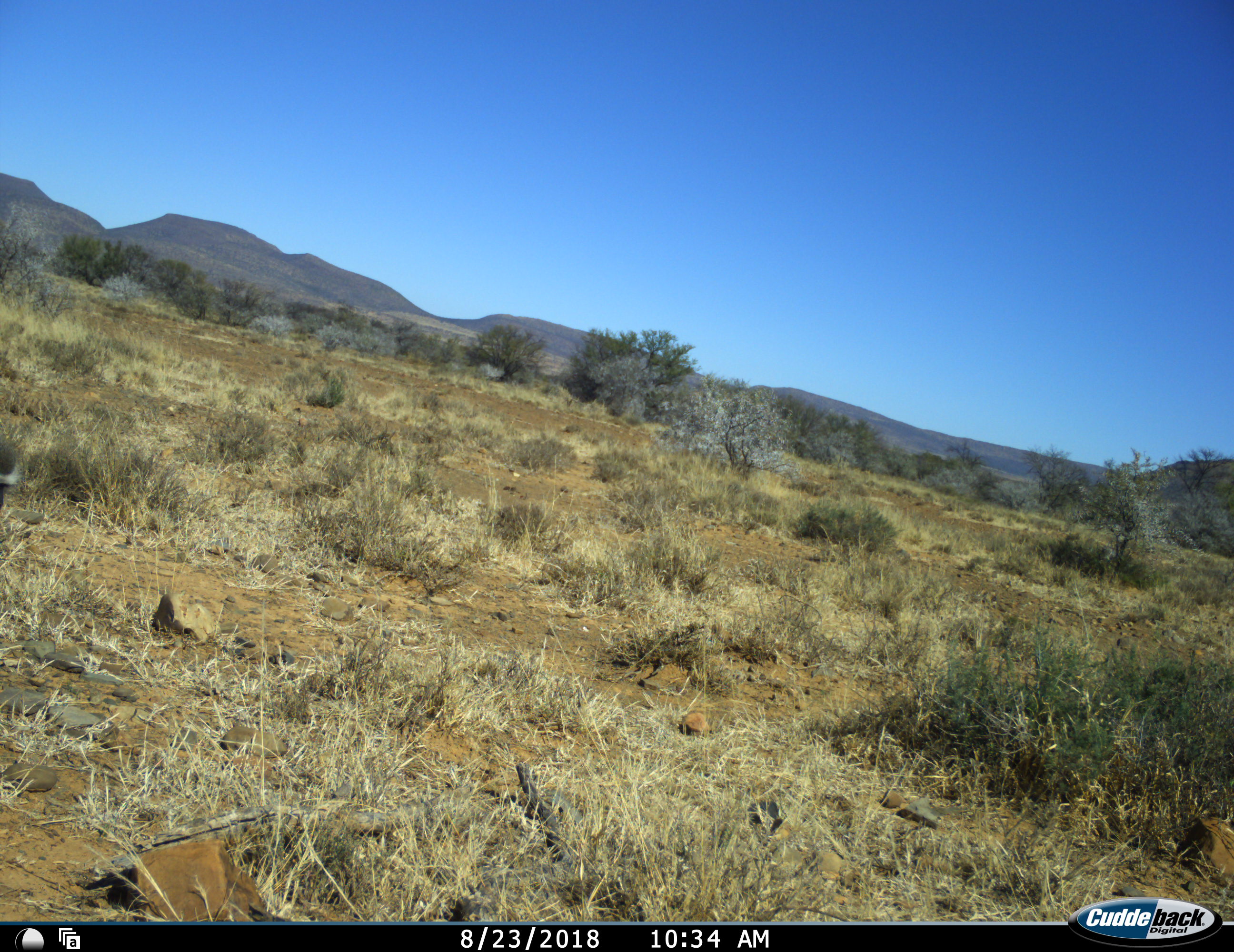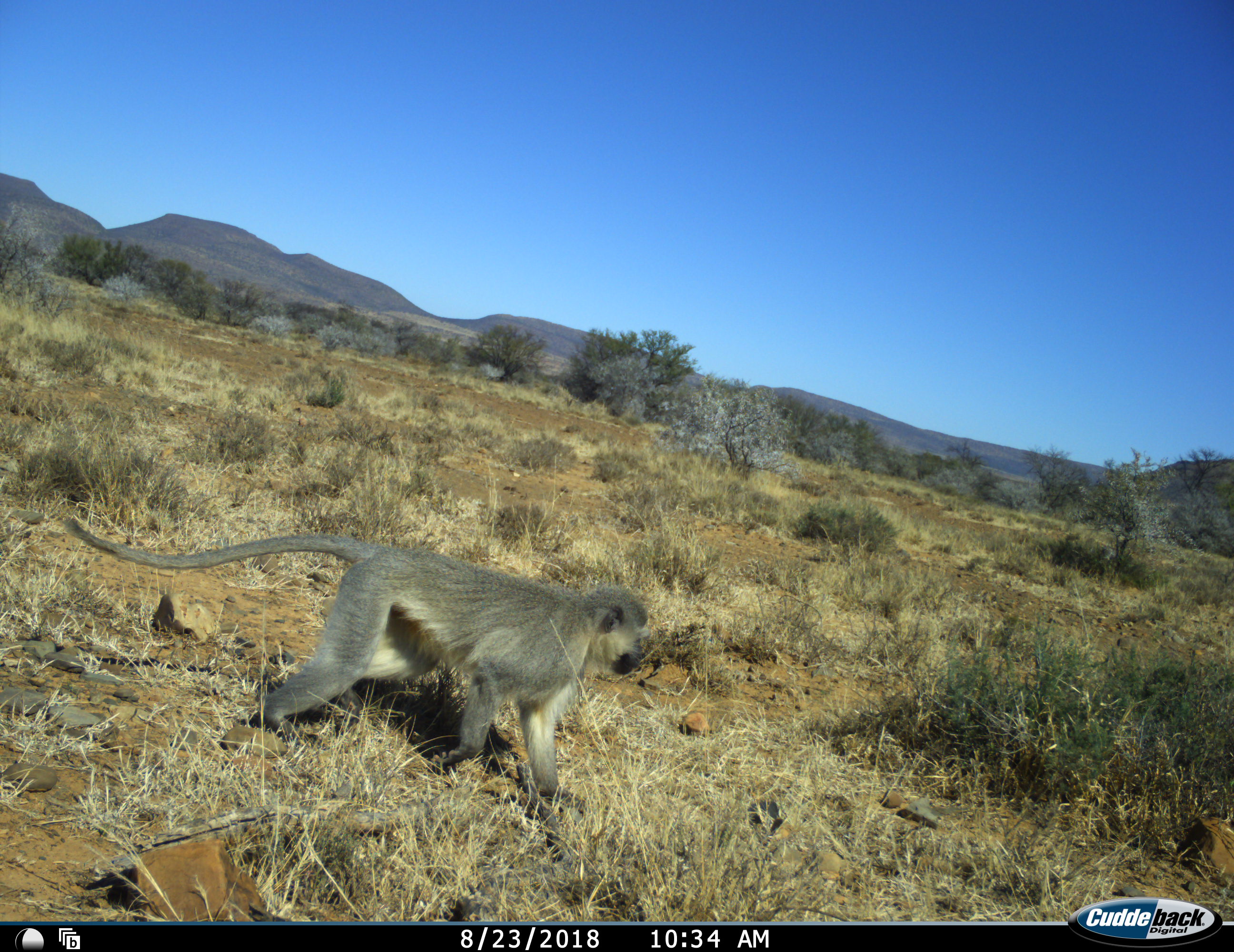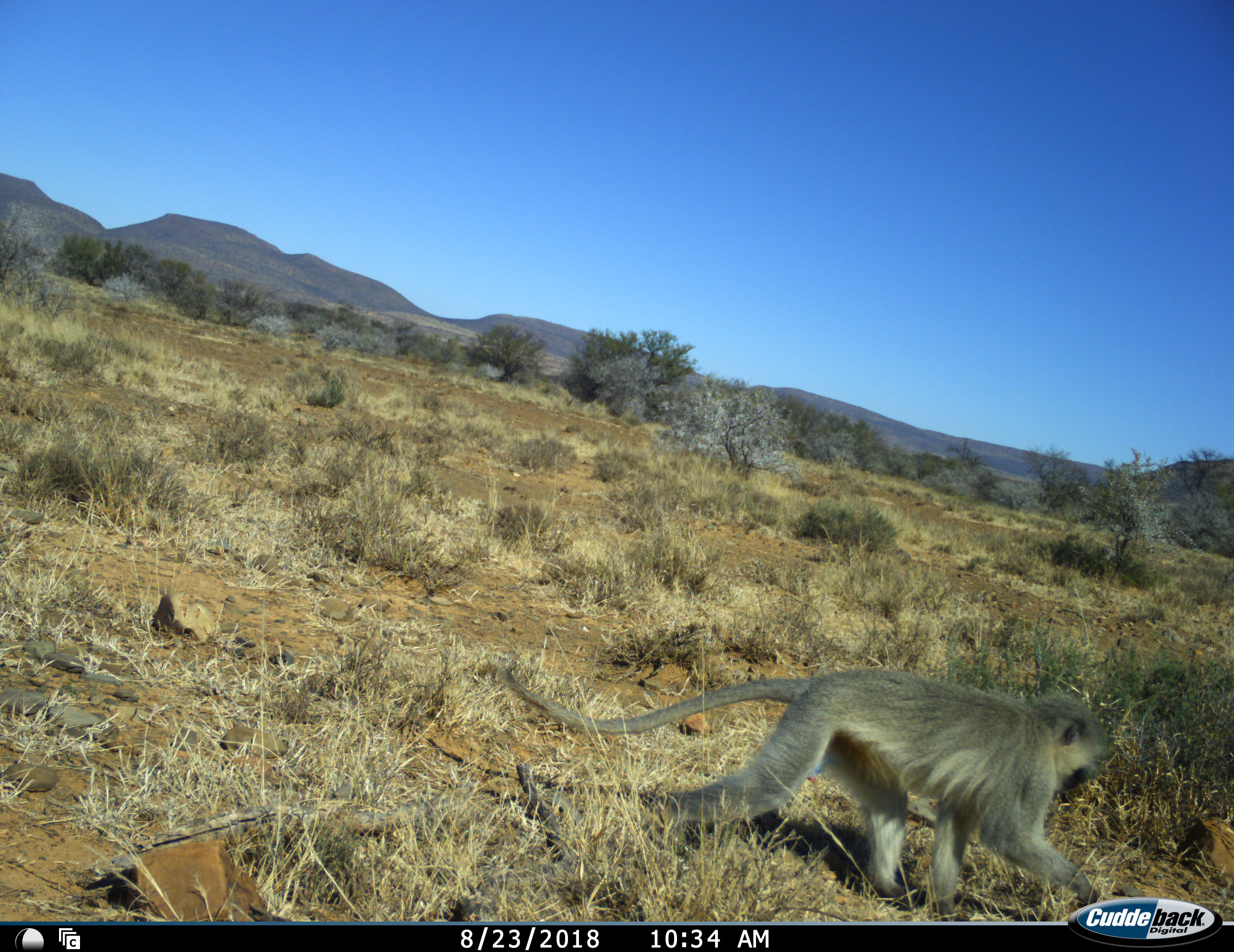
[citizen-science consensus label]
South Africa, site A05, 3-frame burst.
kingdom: Animalia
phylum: Chordata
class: Mammalia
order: Primates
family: Cercopithecidae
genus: Chlorocebus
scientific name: Chlorocebus pygerythrus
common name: vervet monkey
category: monkeyvervet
Monkeyvervet (vervet monkey) (Chlorocebus pygerythrus), count 1. Behavior (volunteer vote fractions): standing 0%, resting 0%, moving 100%, interacting 0%. Young present (vote fraction): 0%. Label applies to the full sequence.